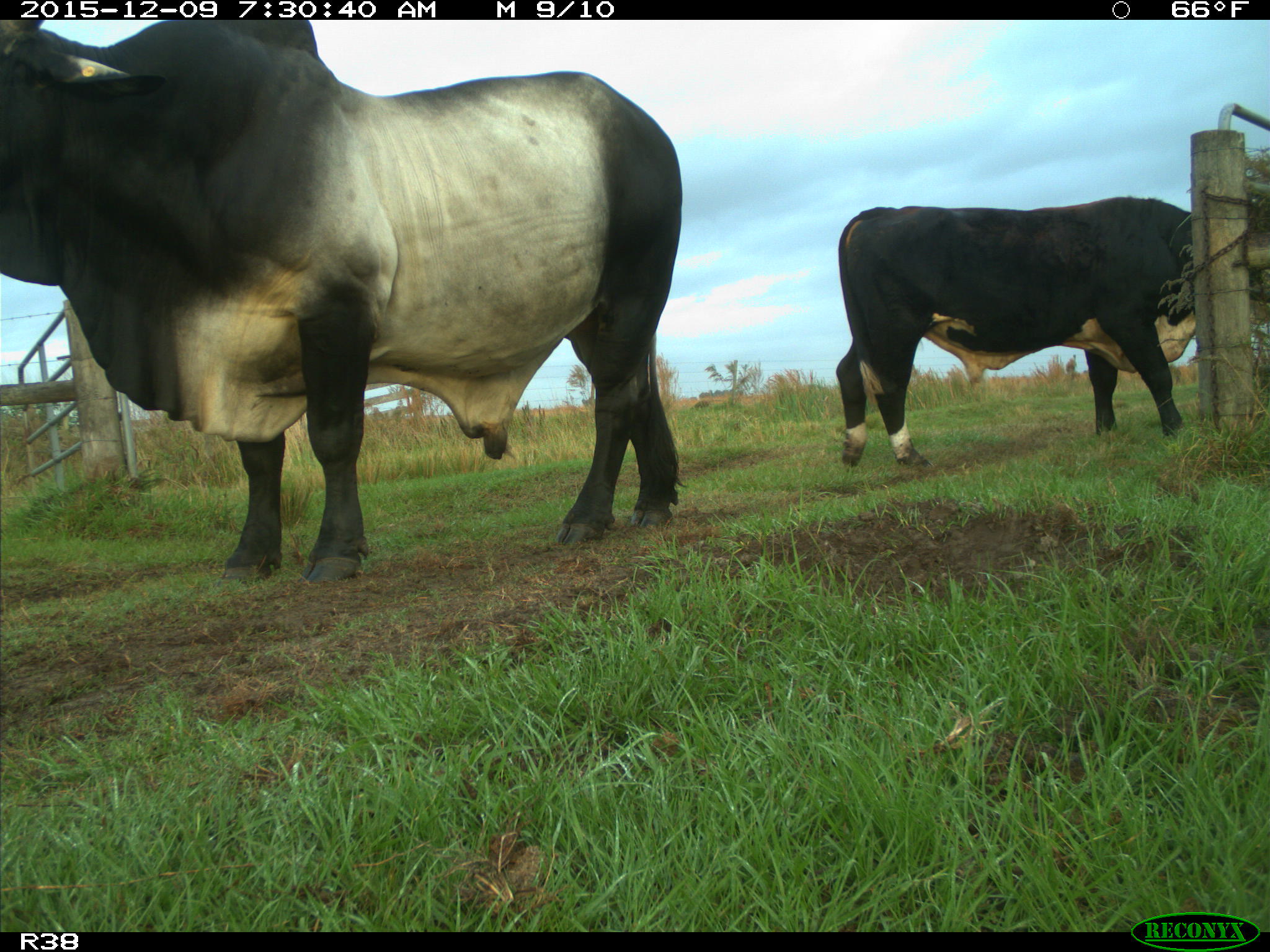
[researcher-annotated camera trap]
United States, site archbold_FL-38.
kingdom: Animalia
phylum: Chordata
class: Mammalia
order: Artiodactyla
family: Bovidae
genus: Bos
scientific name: Bos taurus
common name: domestic cow